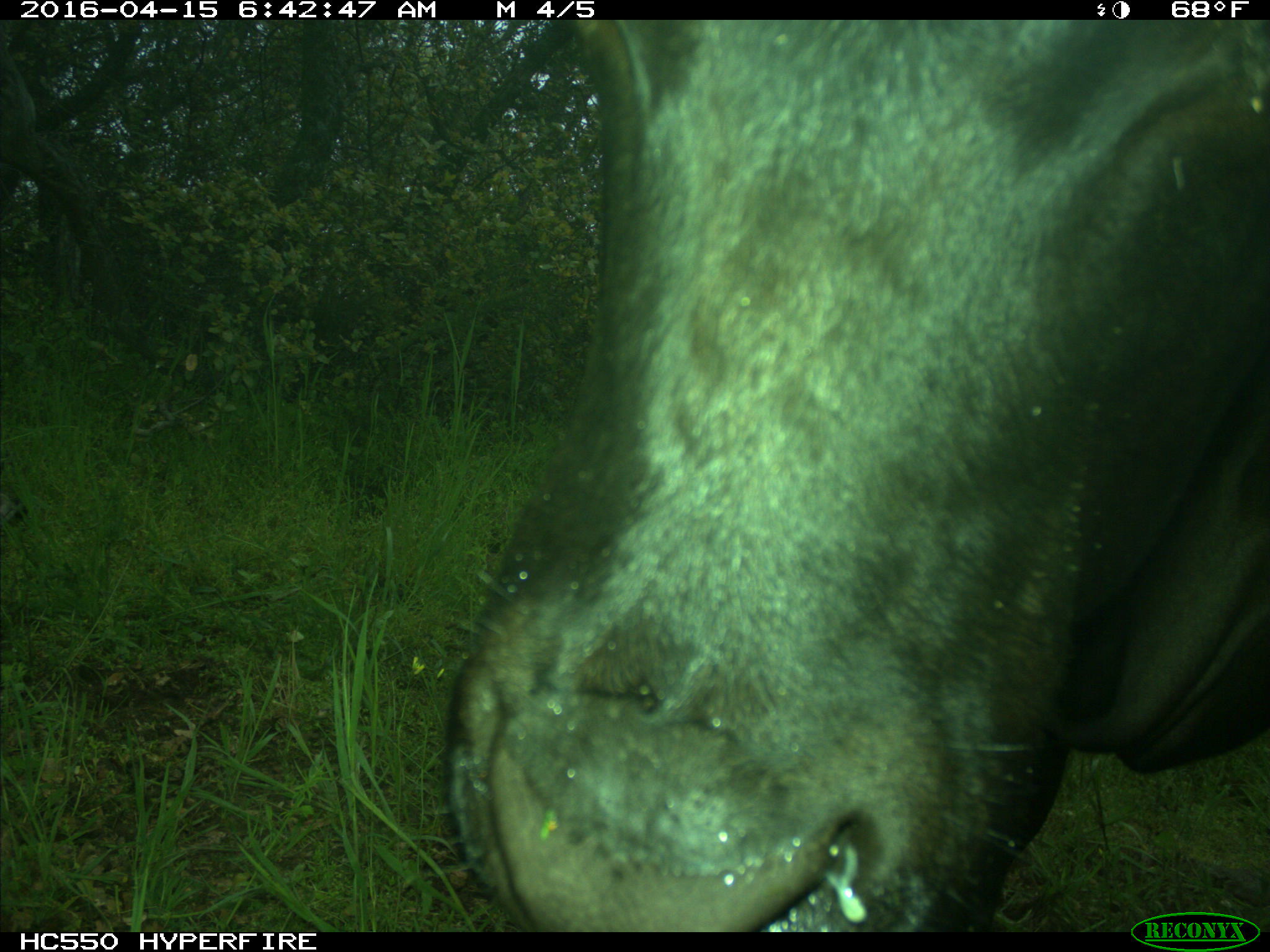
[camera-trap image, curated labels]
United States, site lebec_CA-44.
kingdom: Animalia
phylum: Chordata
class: Mammalia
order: Artiodactyla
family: Bovidae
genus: Bos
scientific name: Bos taurus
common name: domestic cow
Bos taurus (domestic cow).